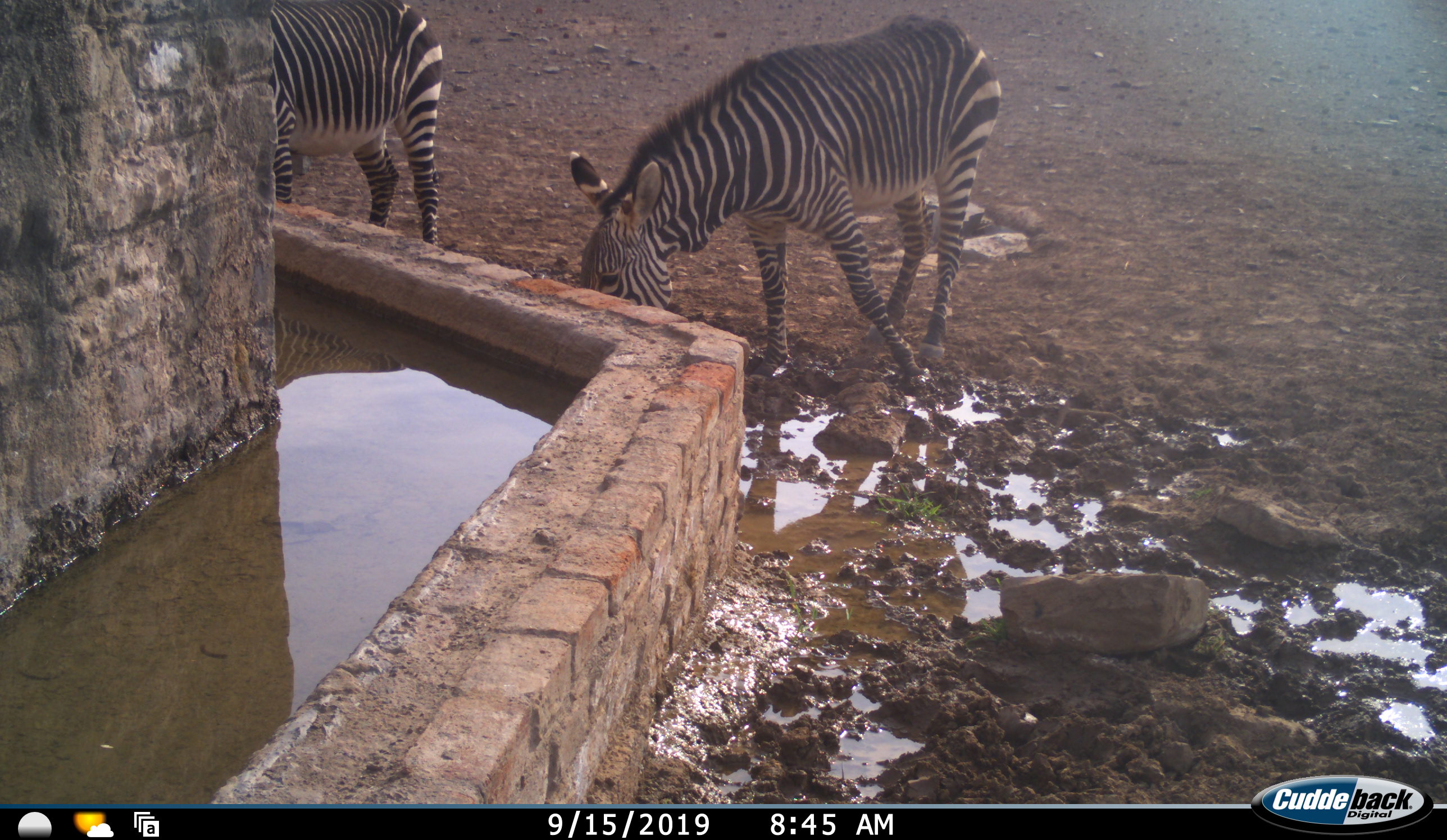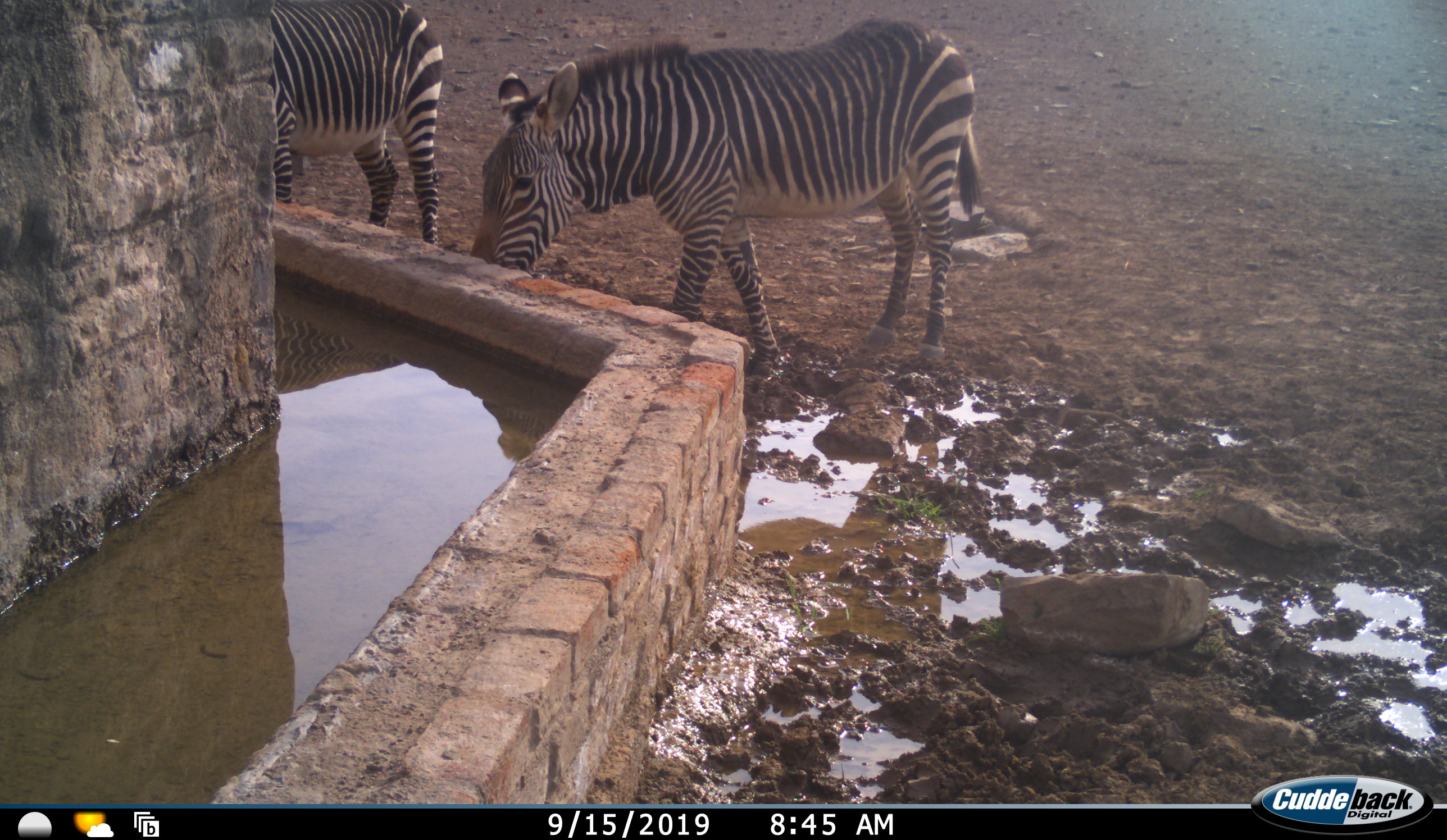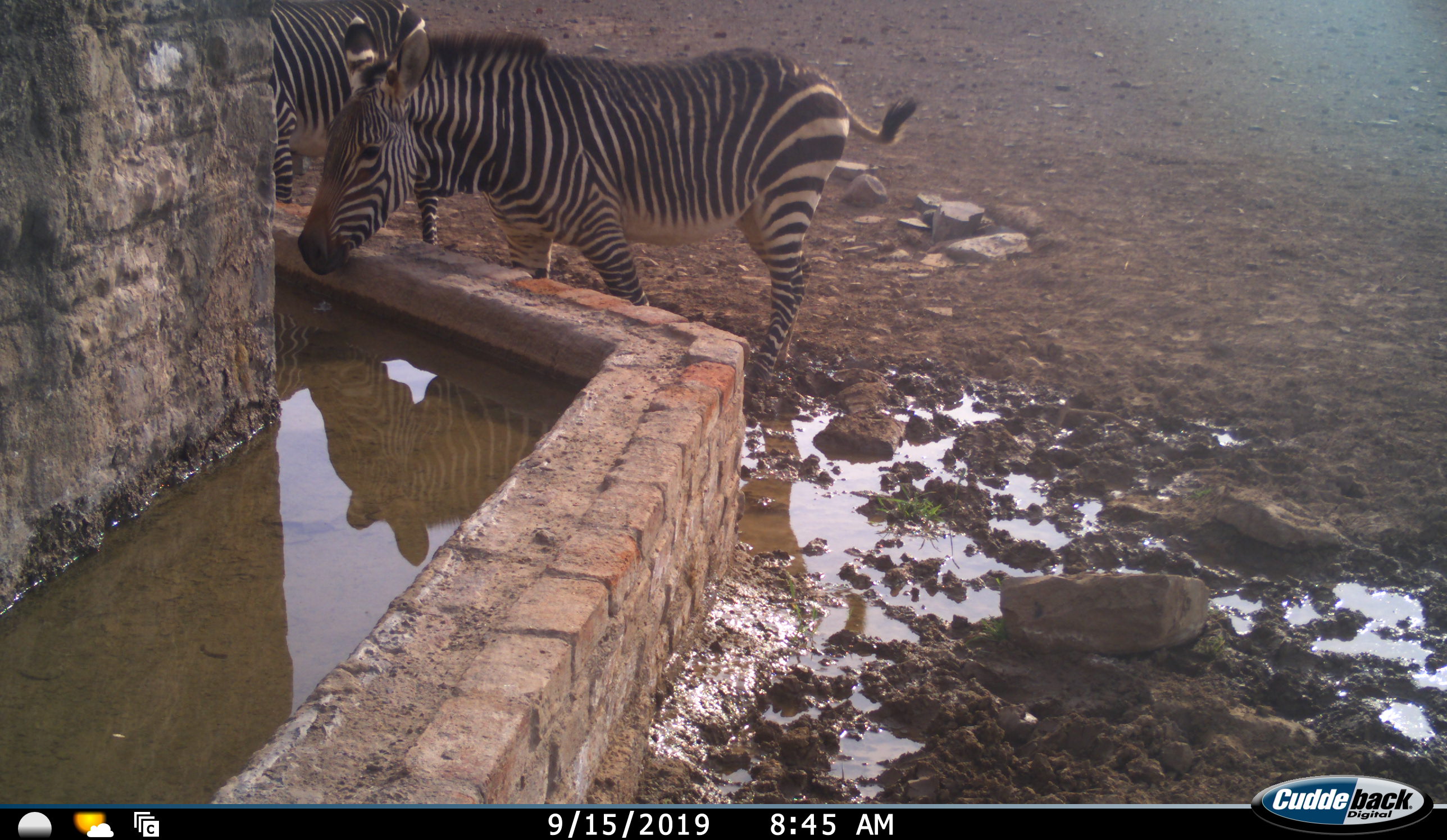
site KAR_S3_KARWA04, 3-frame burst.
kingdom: Animalia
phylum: Chordata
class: Mammalia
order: Perissodactyla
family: Equidae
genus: Equus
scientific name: Equus zebra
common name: mountain zebra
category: zebramountain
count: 2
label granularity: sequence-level